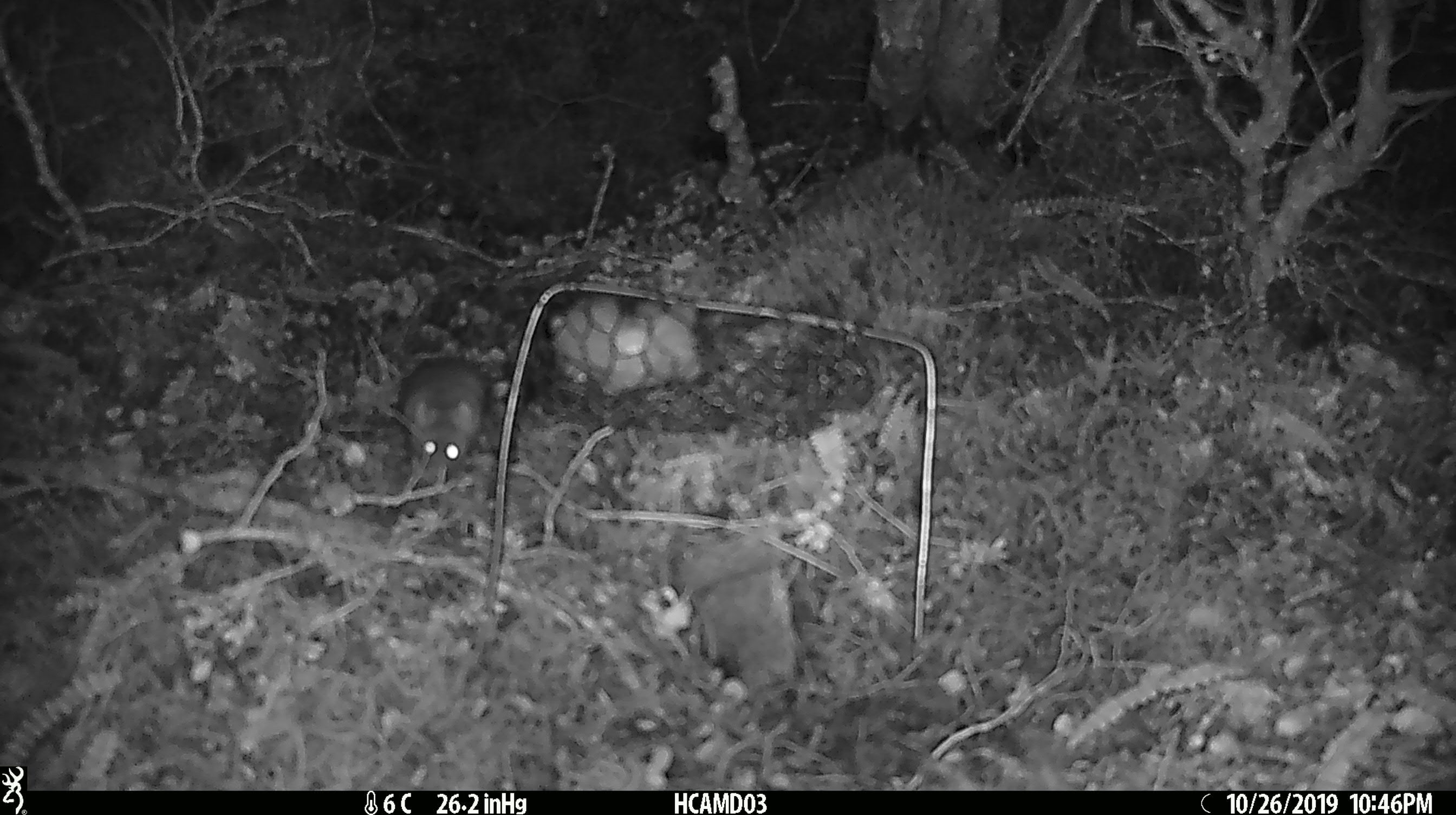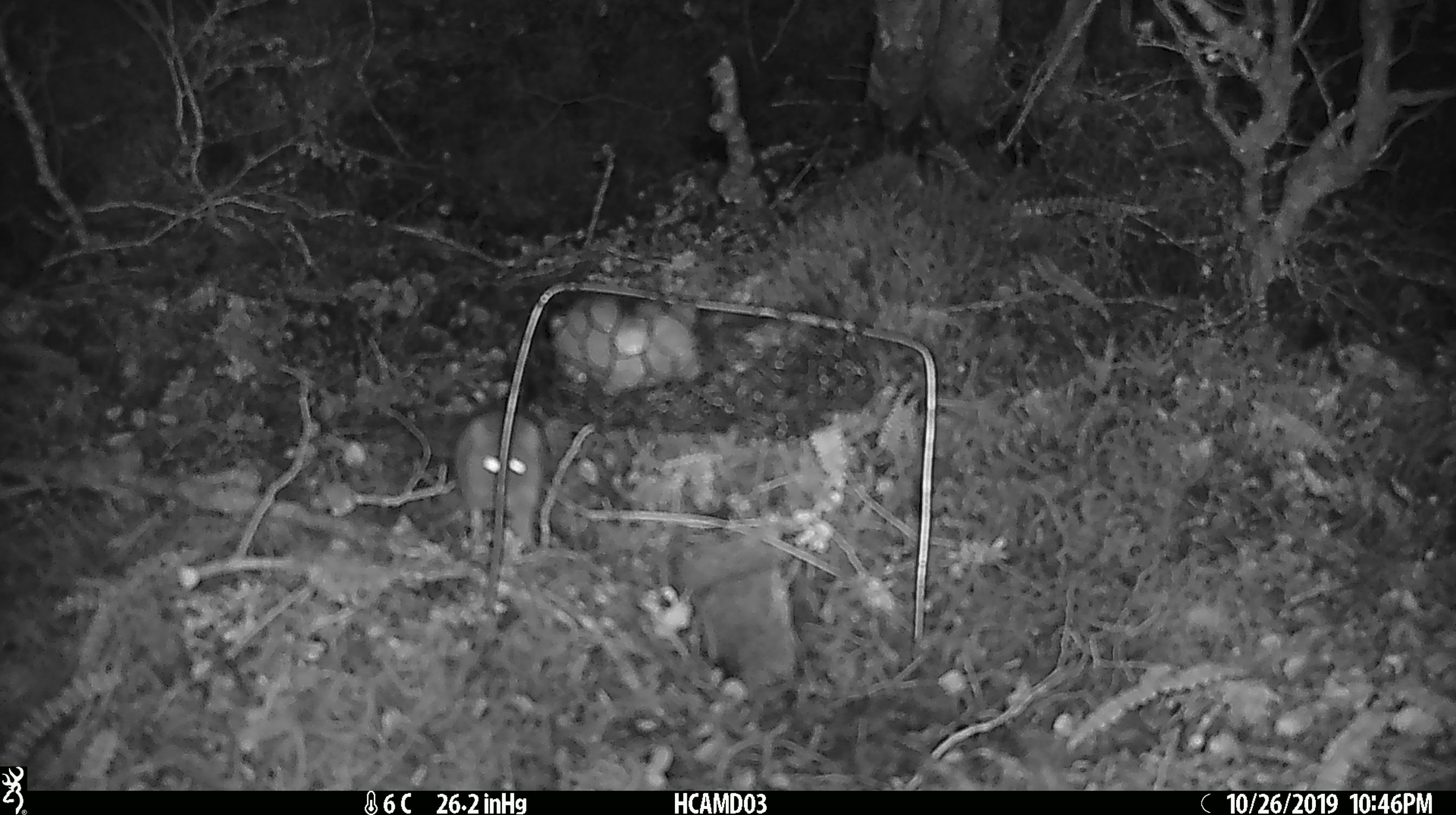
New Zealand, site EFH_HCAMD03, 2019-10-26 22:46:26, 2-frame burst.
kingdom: Animalia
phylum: Chordata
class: Mammalia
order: Rodentia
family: Muridae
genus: Mus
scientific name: Mus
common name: mouse